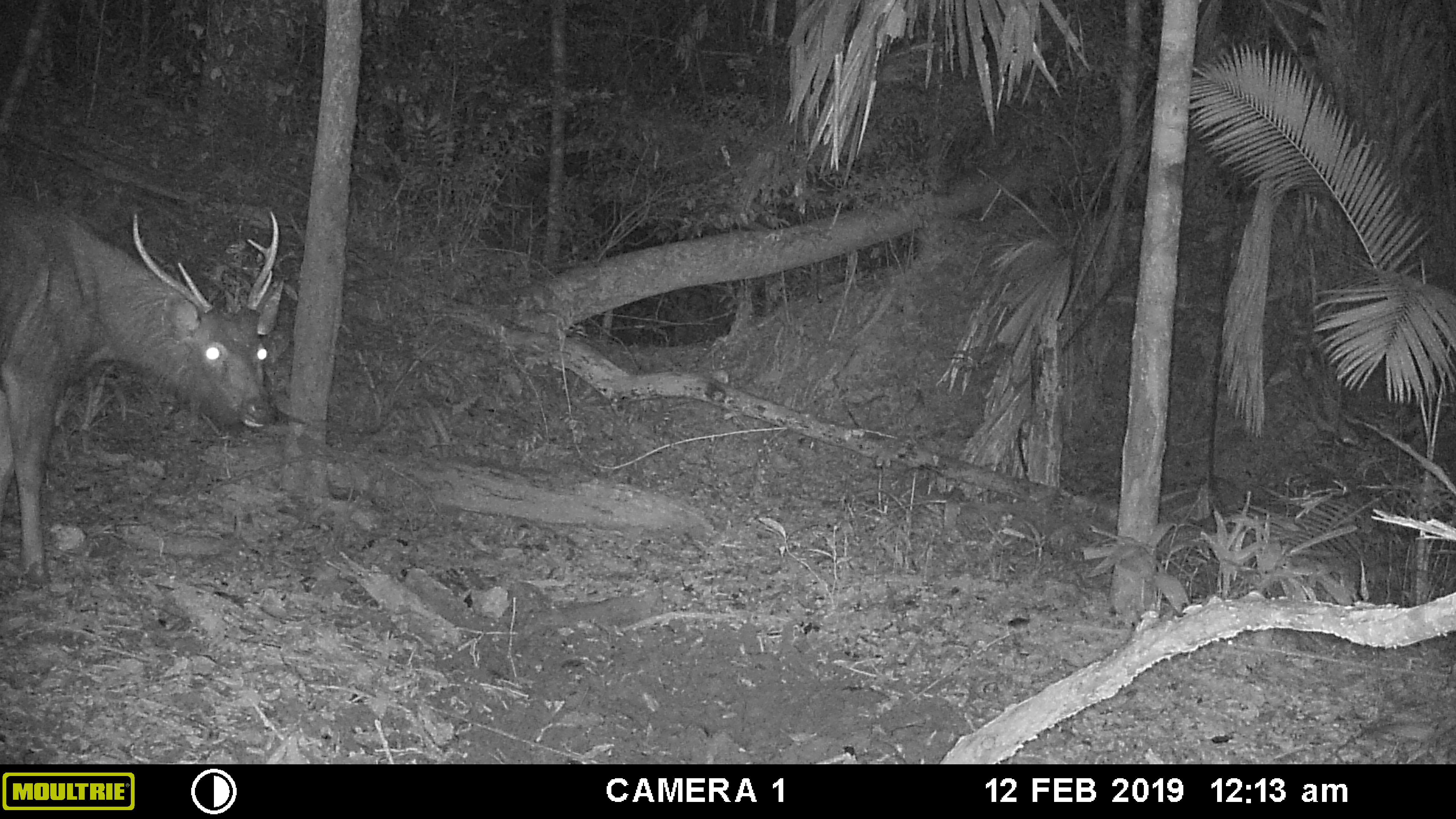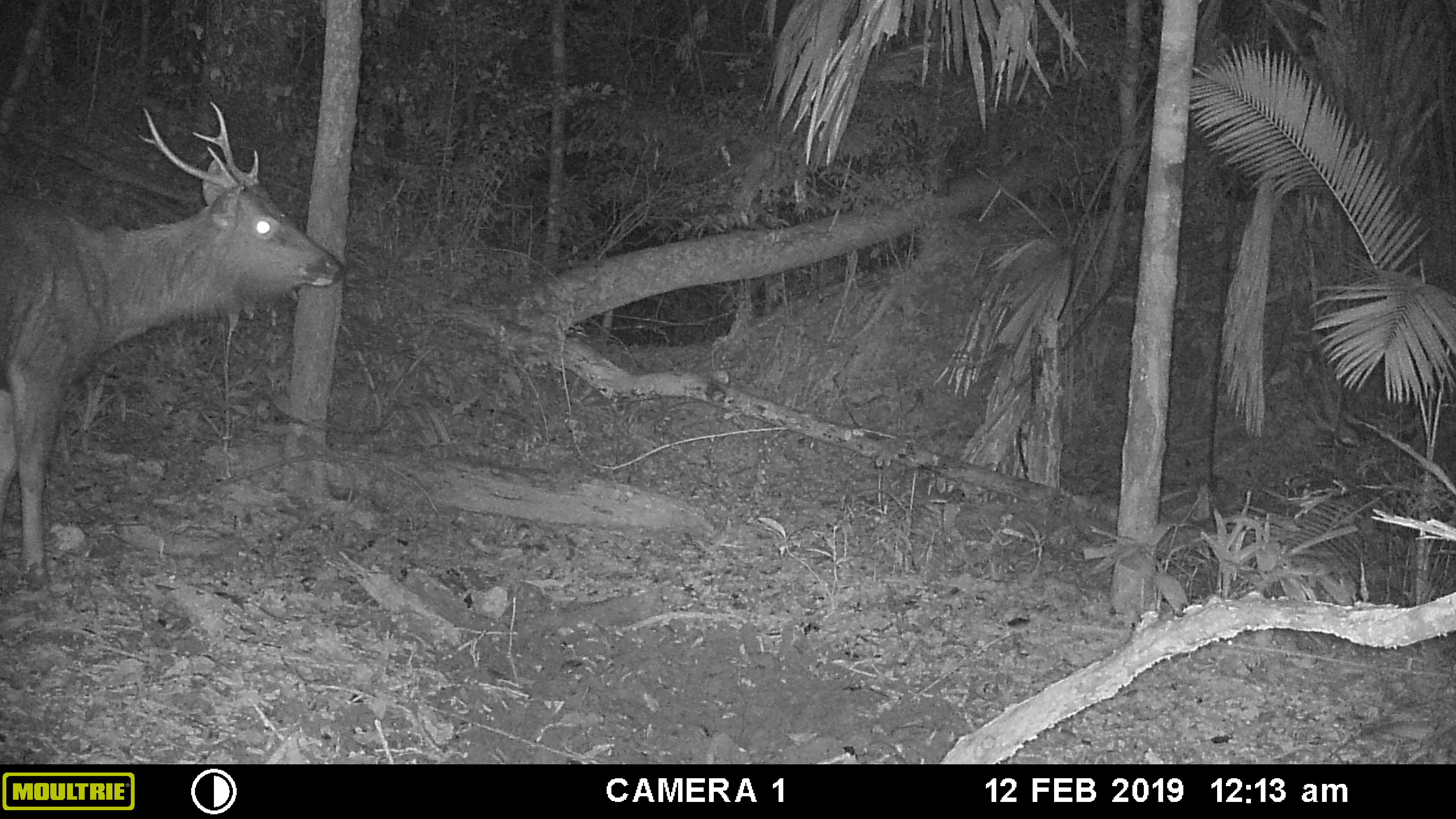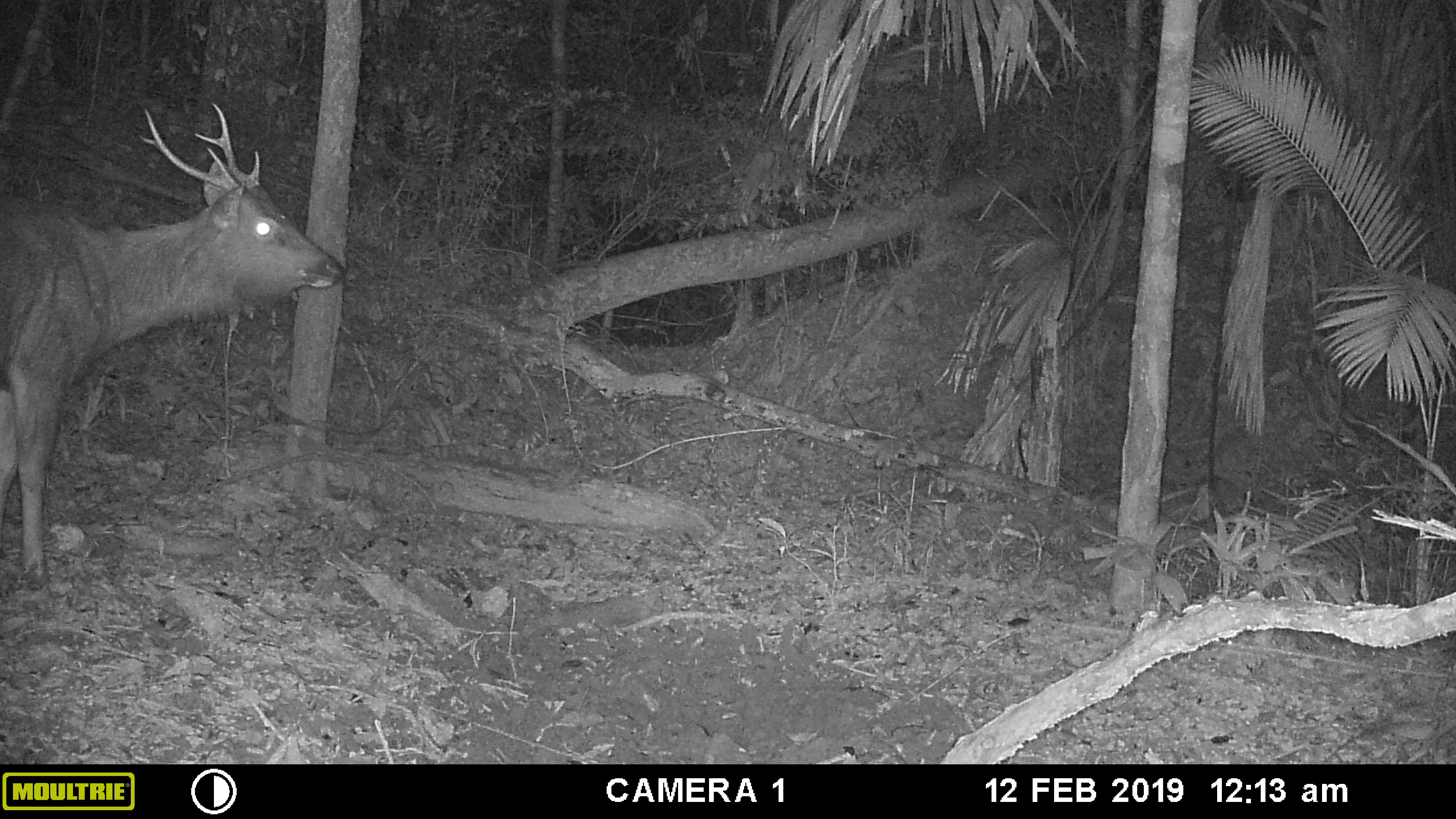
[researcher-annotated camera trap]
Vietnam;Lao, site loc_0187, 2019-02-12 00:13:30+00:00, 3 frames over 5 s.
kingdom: Animalia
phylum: Chordata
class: Mammalia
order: Artiodactyla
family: Cervidae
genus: Rusa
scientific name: Rusa unicolor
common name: sambar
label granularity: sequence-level